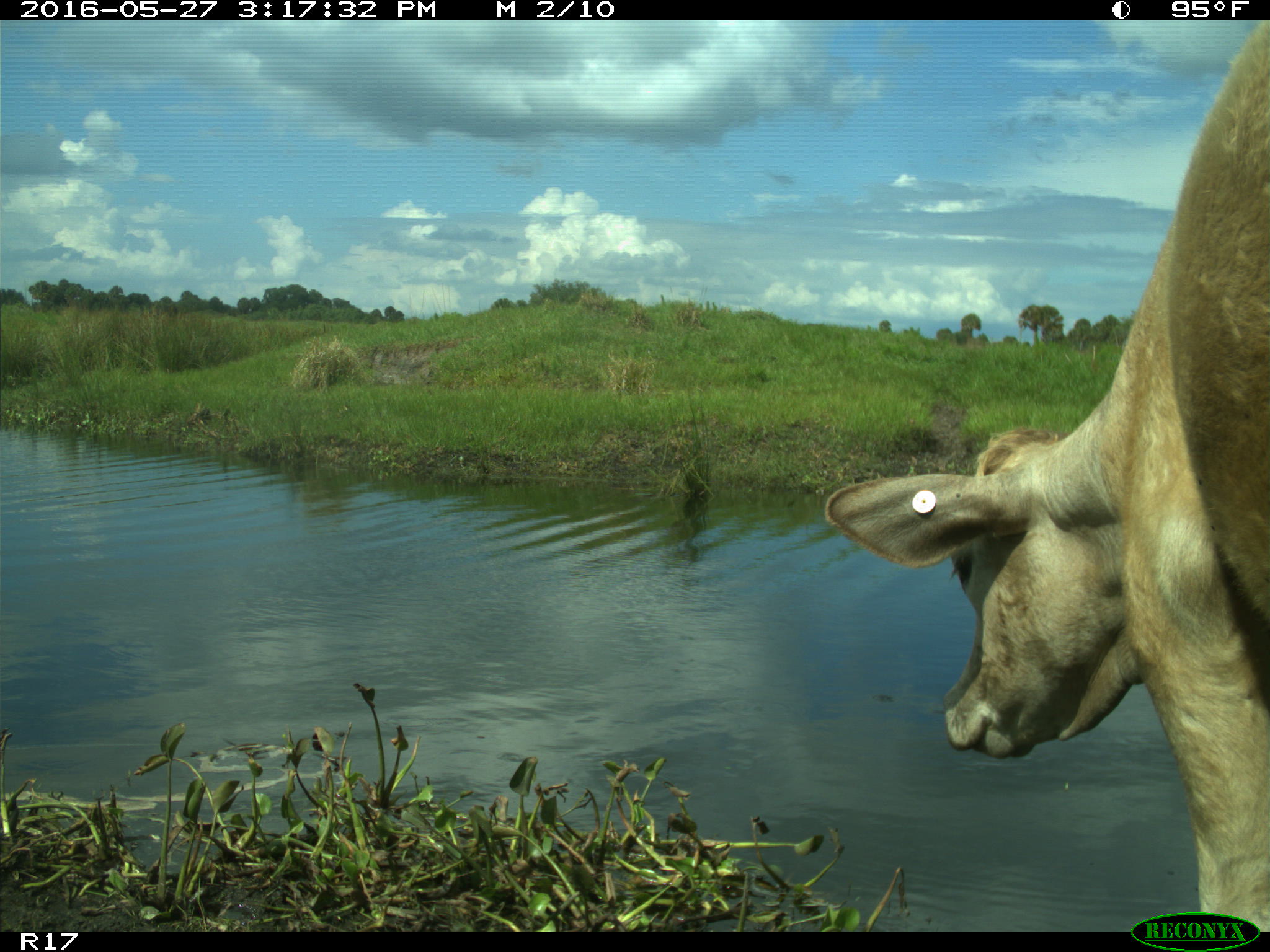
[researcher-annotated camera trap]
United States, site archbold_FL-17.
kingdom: Animalia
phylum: Chordata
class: Mammalia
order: Artiodactyla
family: Bovidae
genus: Bos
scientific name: Bos taurus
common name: domestic cow